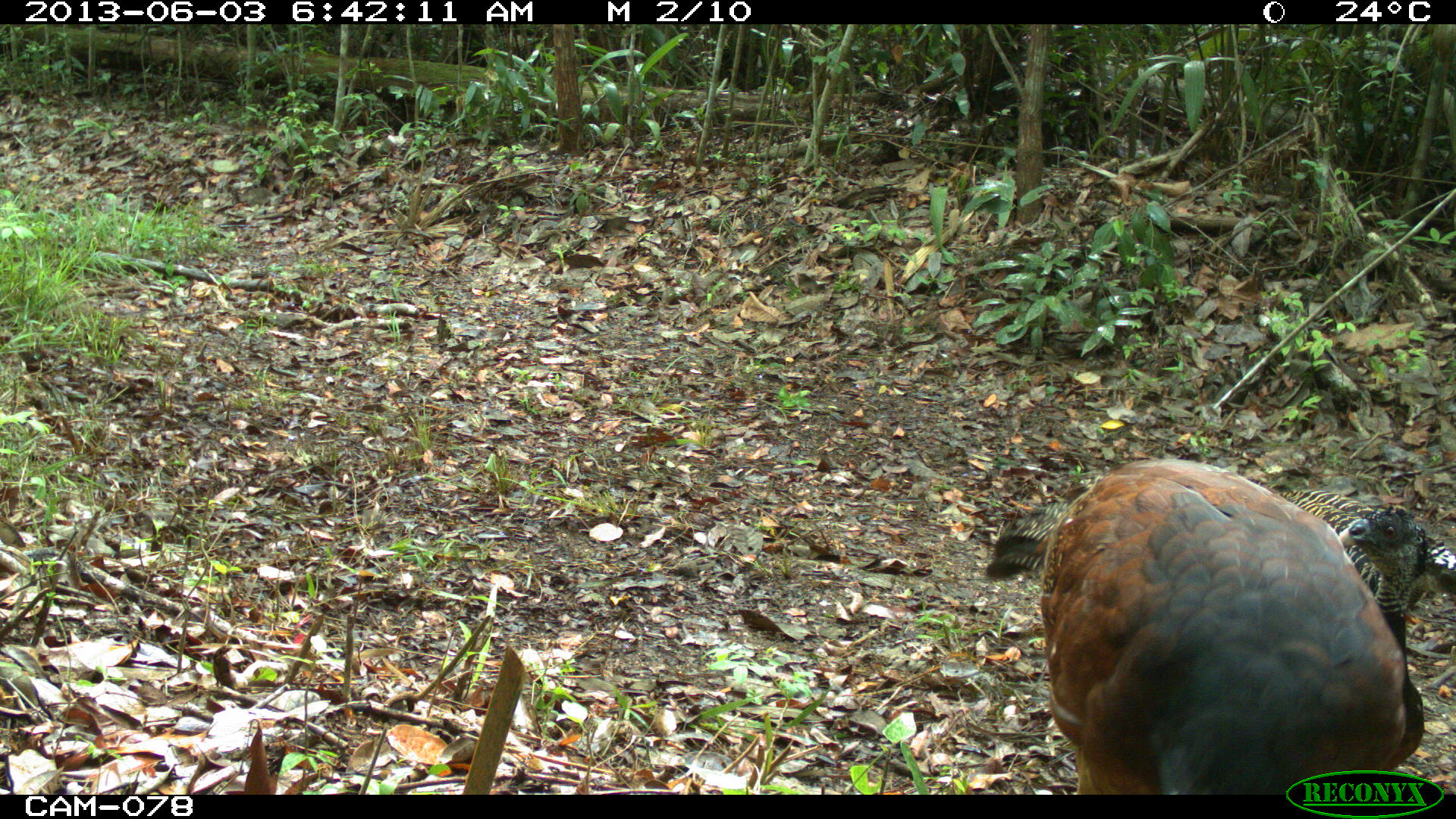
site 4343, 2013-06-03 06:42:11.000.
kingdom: Animalia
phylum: Chordata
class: Aves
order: Galliformes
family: Cracidae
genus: Crax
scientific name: Crax rubra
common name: great curassow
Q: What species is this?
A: Crax rubra (great curassow).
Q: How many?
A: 3.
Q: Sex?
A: Female.